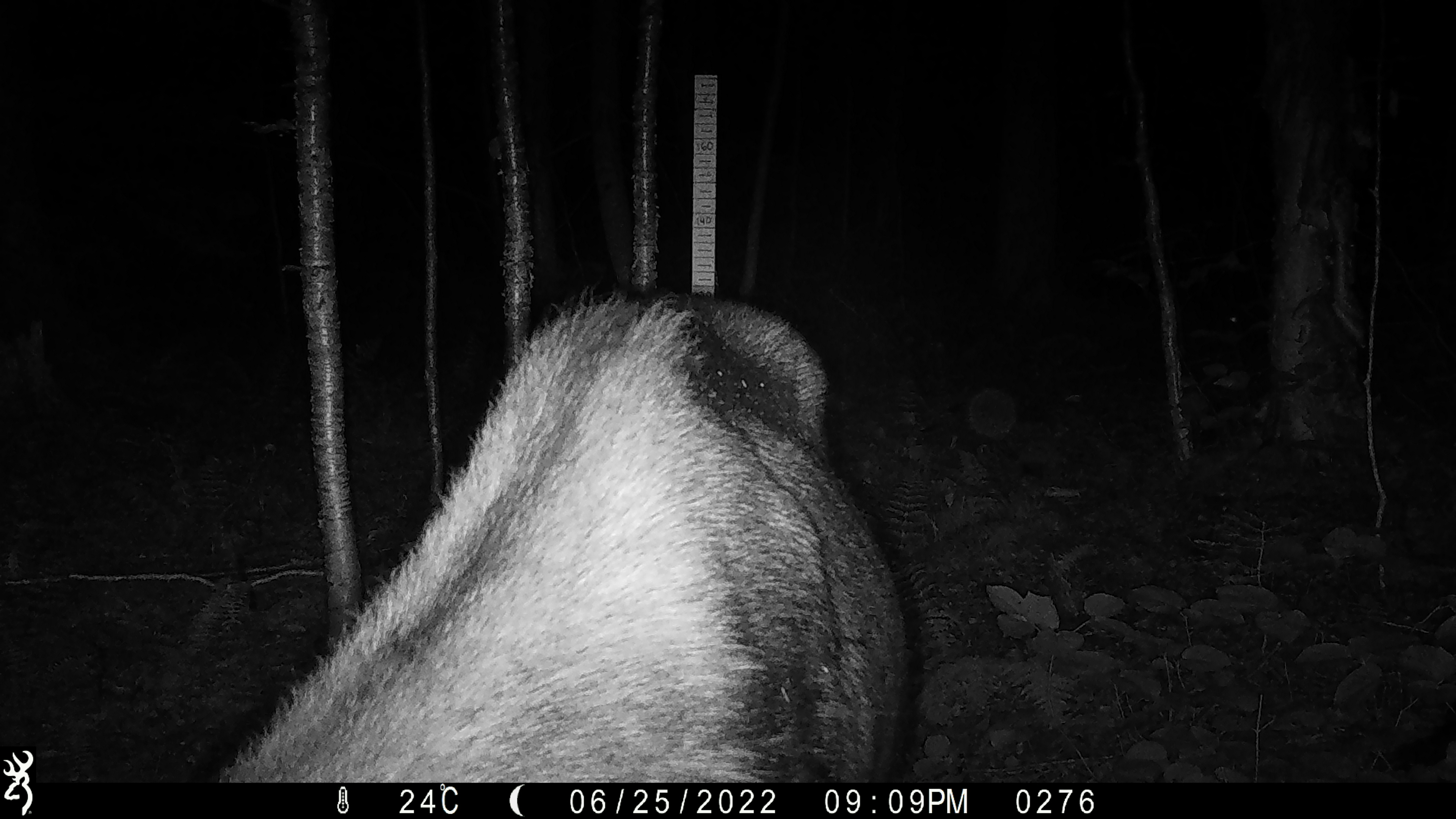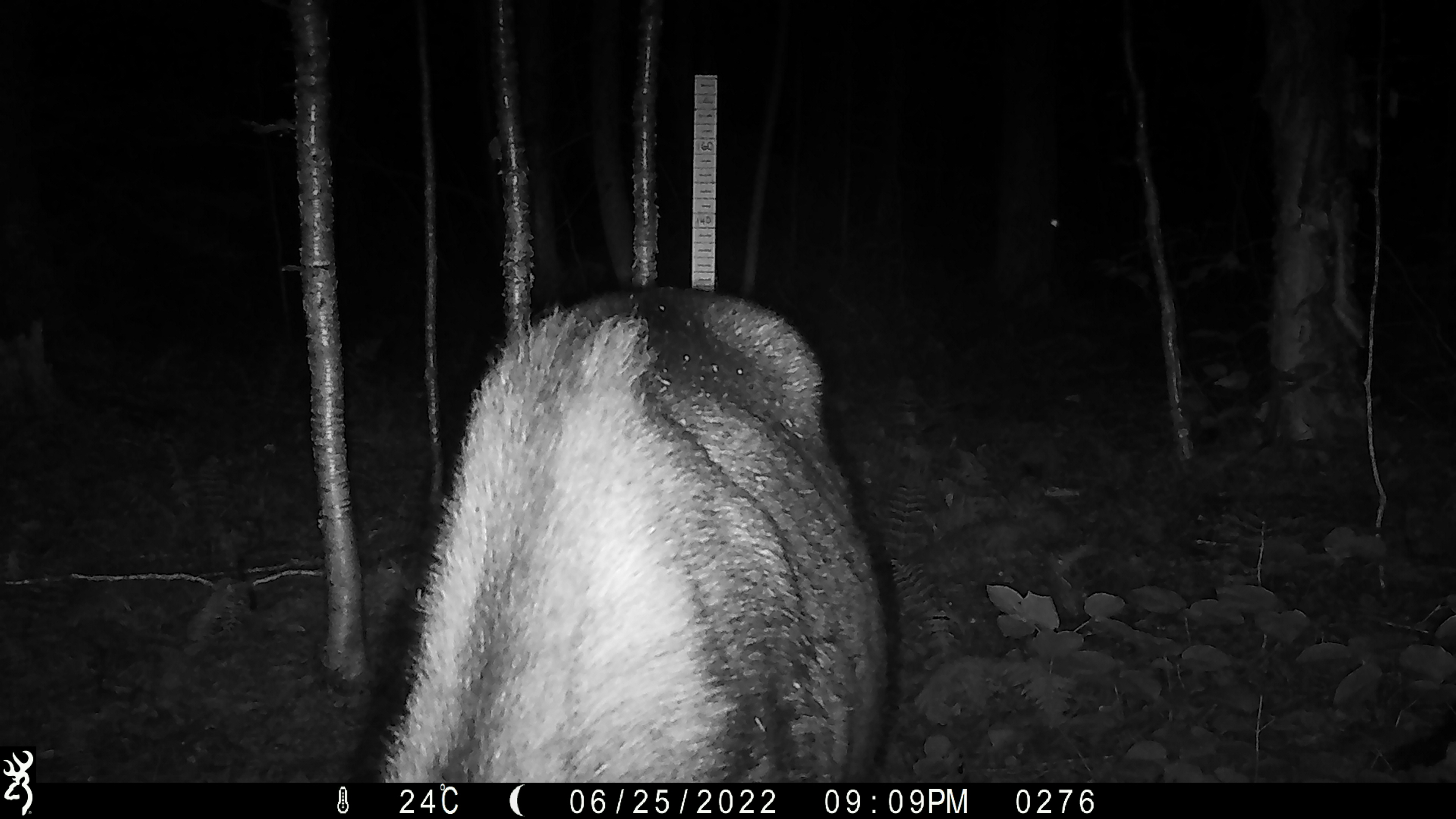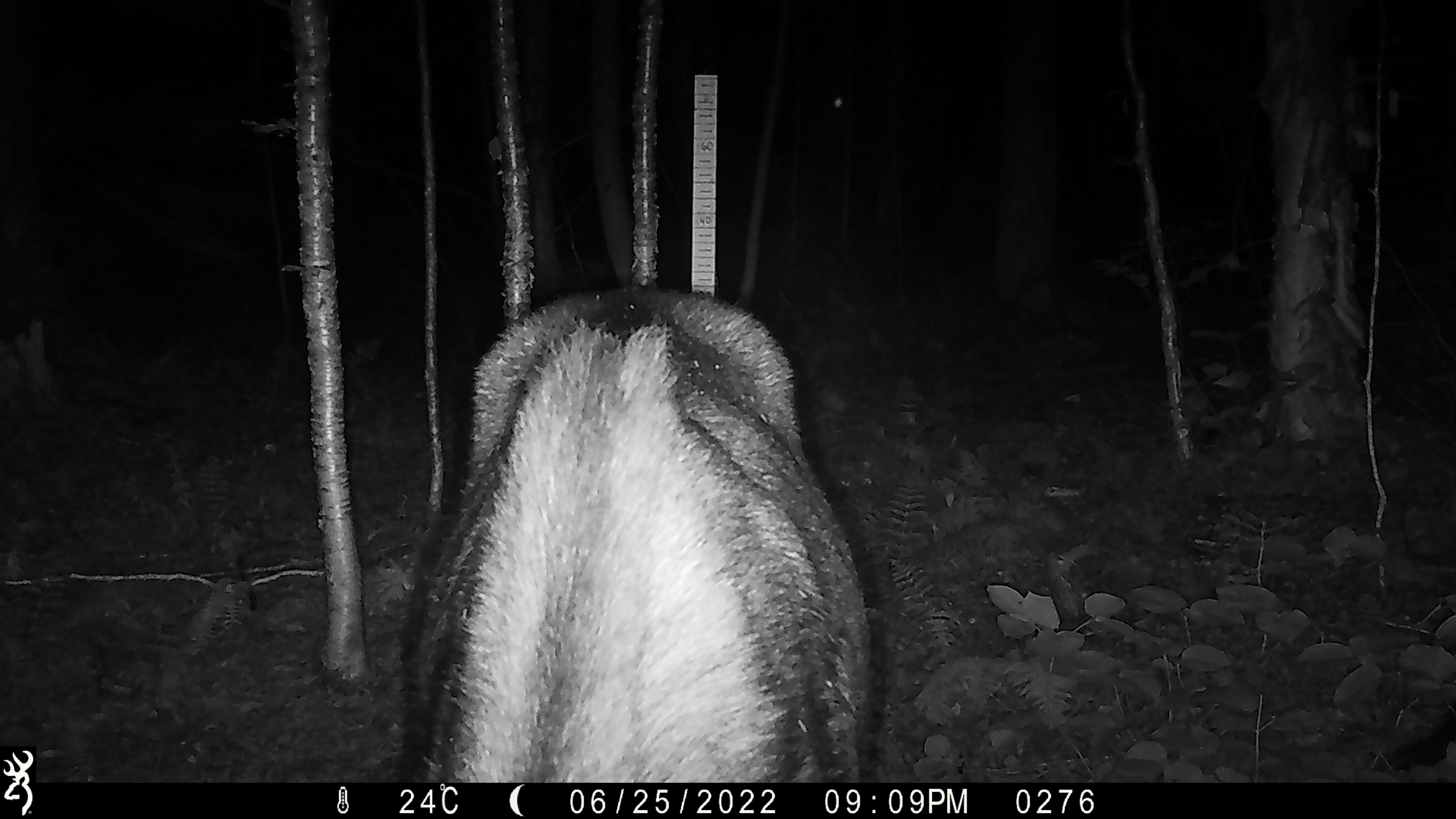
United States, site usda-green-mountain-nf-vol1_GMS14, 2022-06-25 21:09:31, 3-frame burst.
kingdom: Animalia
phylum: Chordata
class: Mammalia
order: Artiodactyla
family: Cervidae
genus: Alces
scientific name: Alces alces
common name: moose